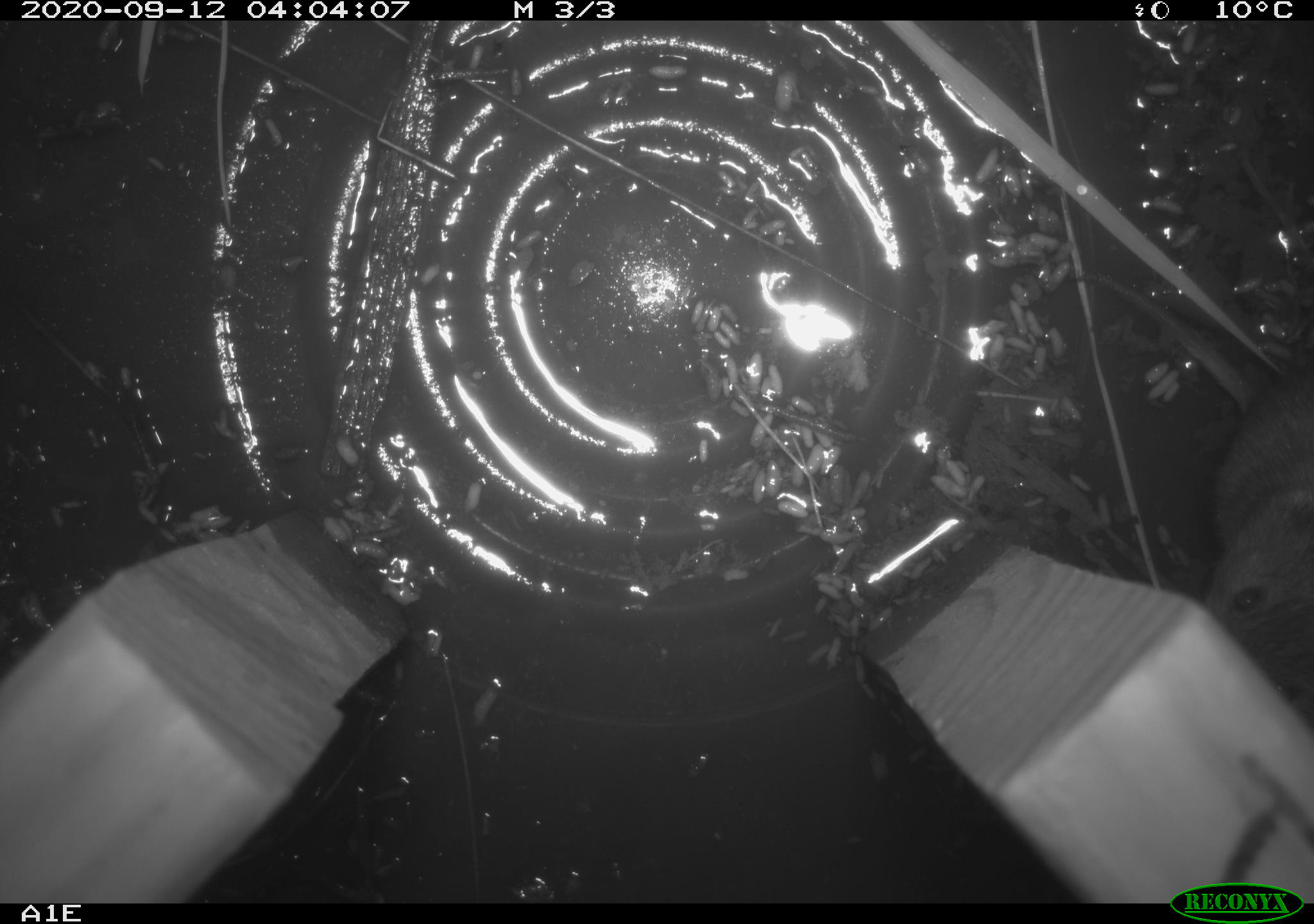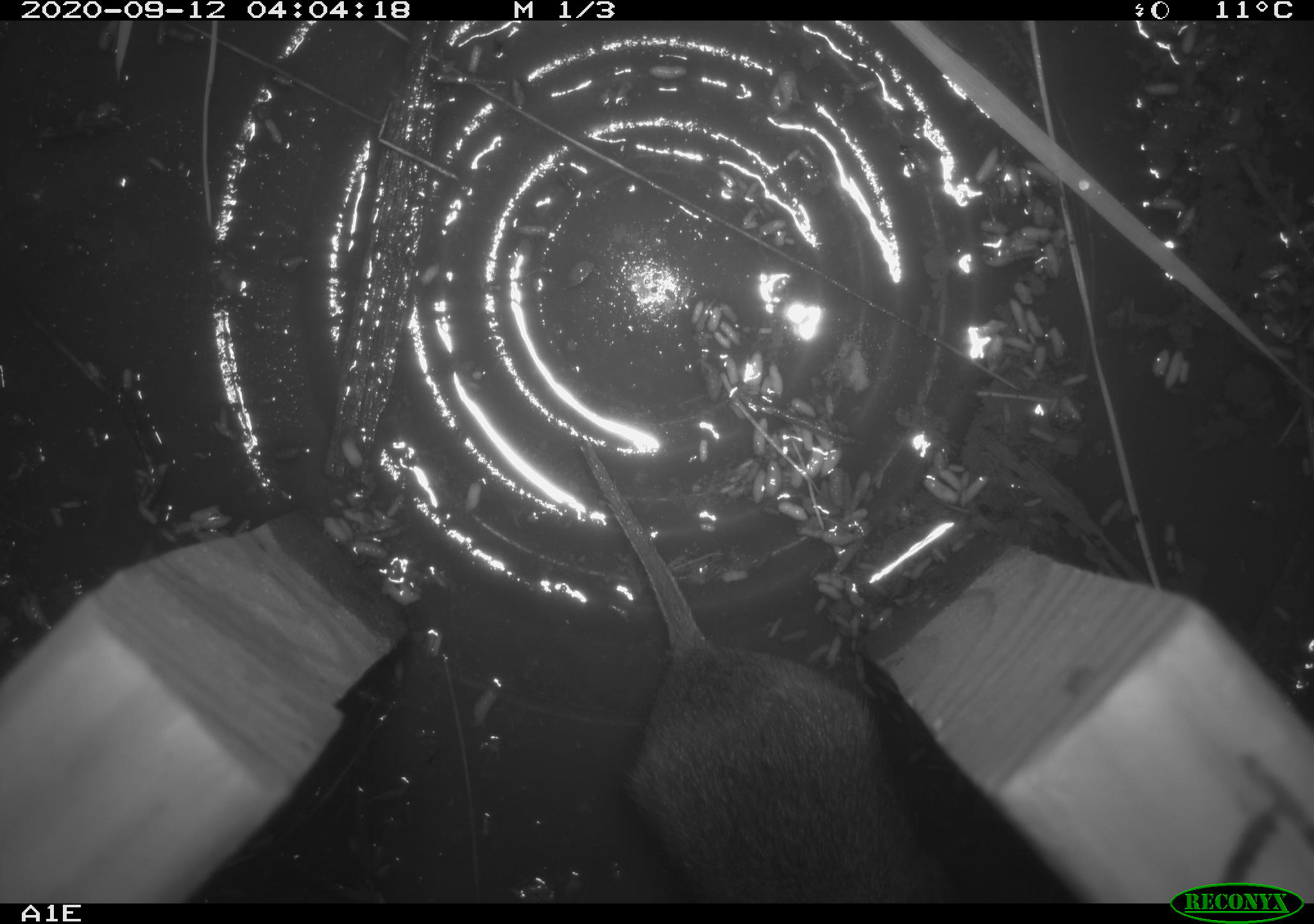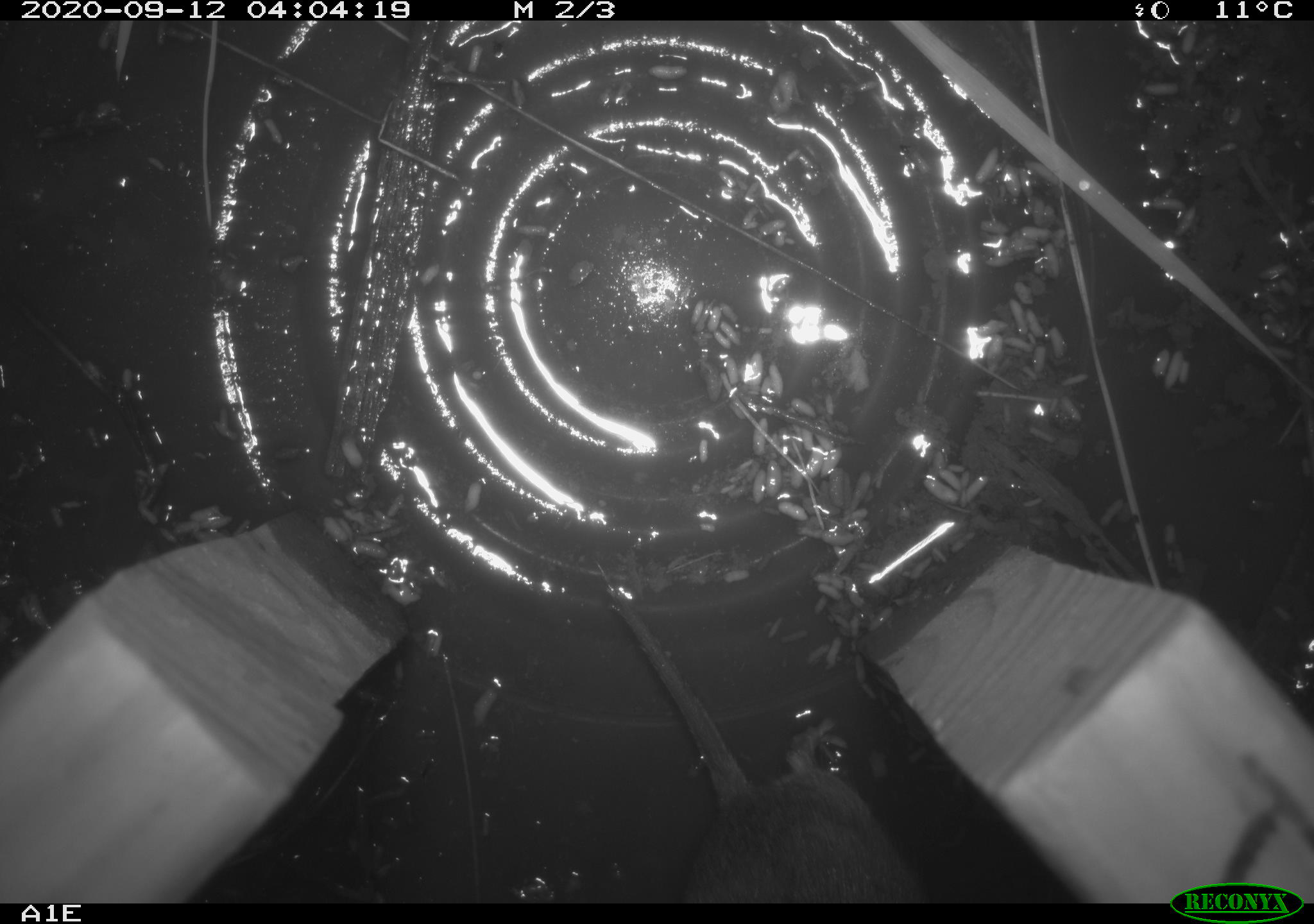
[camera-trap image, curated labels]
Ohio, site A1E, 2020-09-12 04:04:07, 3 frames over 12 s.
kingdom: Animalia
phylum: Chordata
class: Mammalia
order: Rodentia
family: Cricetidae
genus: Microtus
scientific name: Microtus pennsylvanicus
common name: meadow vole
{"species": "meadow vole (Microtus pennsylvanicus)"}